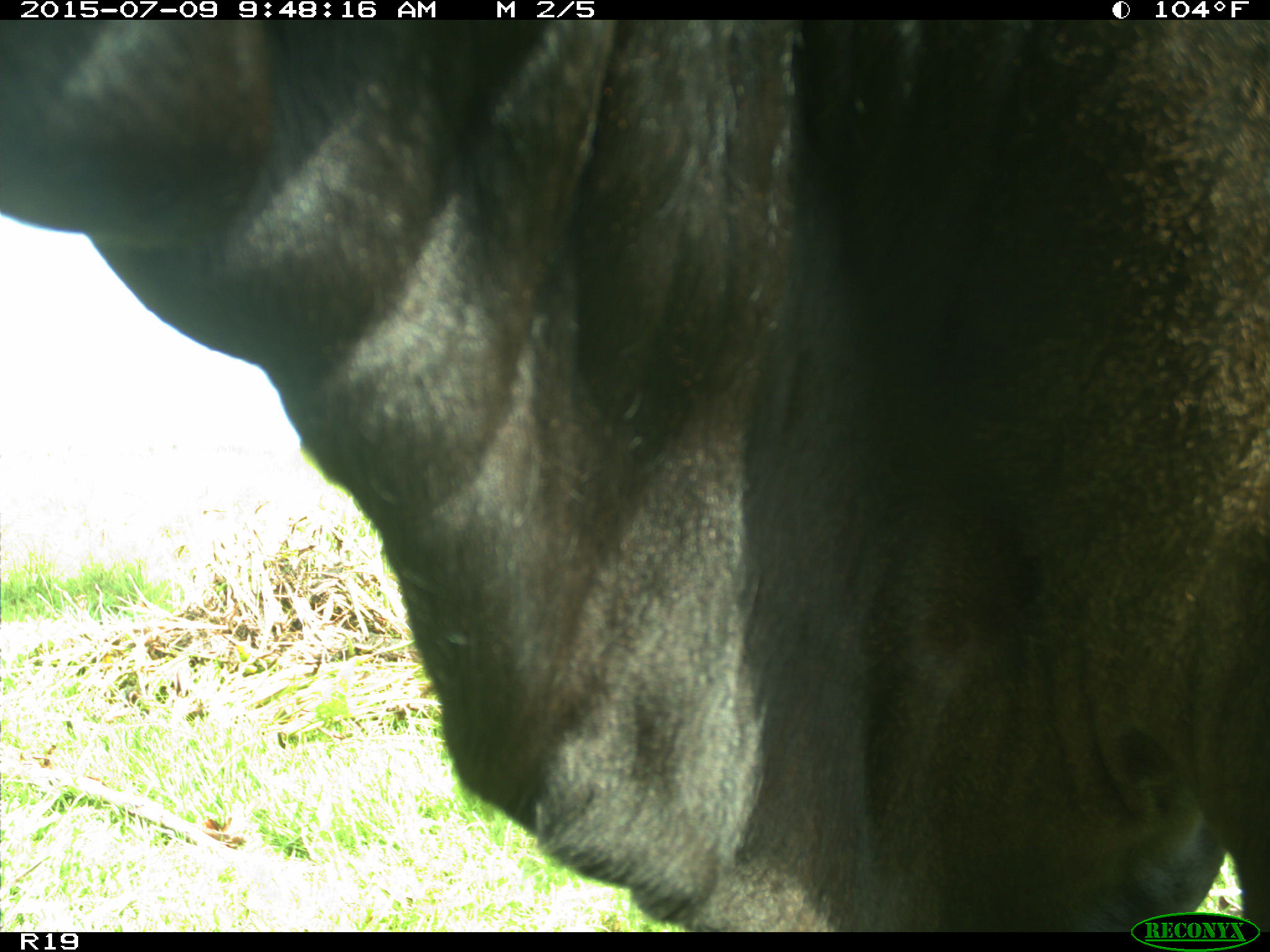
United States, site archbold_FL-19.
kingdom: Animalia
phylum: Chordata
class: Mammalia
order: Artiodactyla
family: Bovidae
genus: Bos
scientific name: Bos taurus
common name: domestic cow